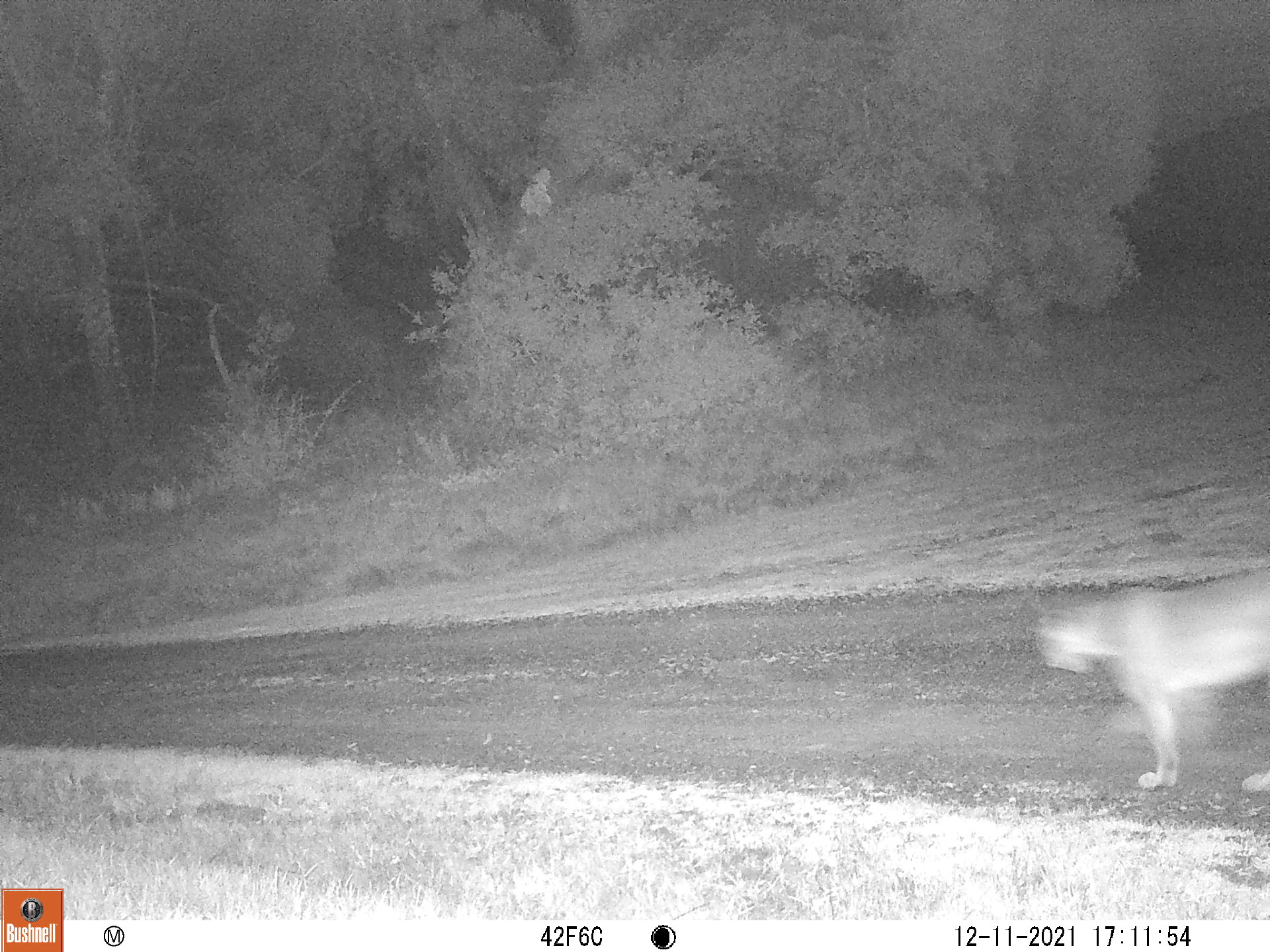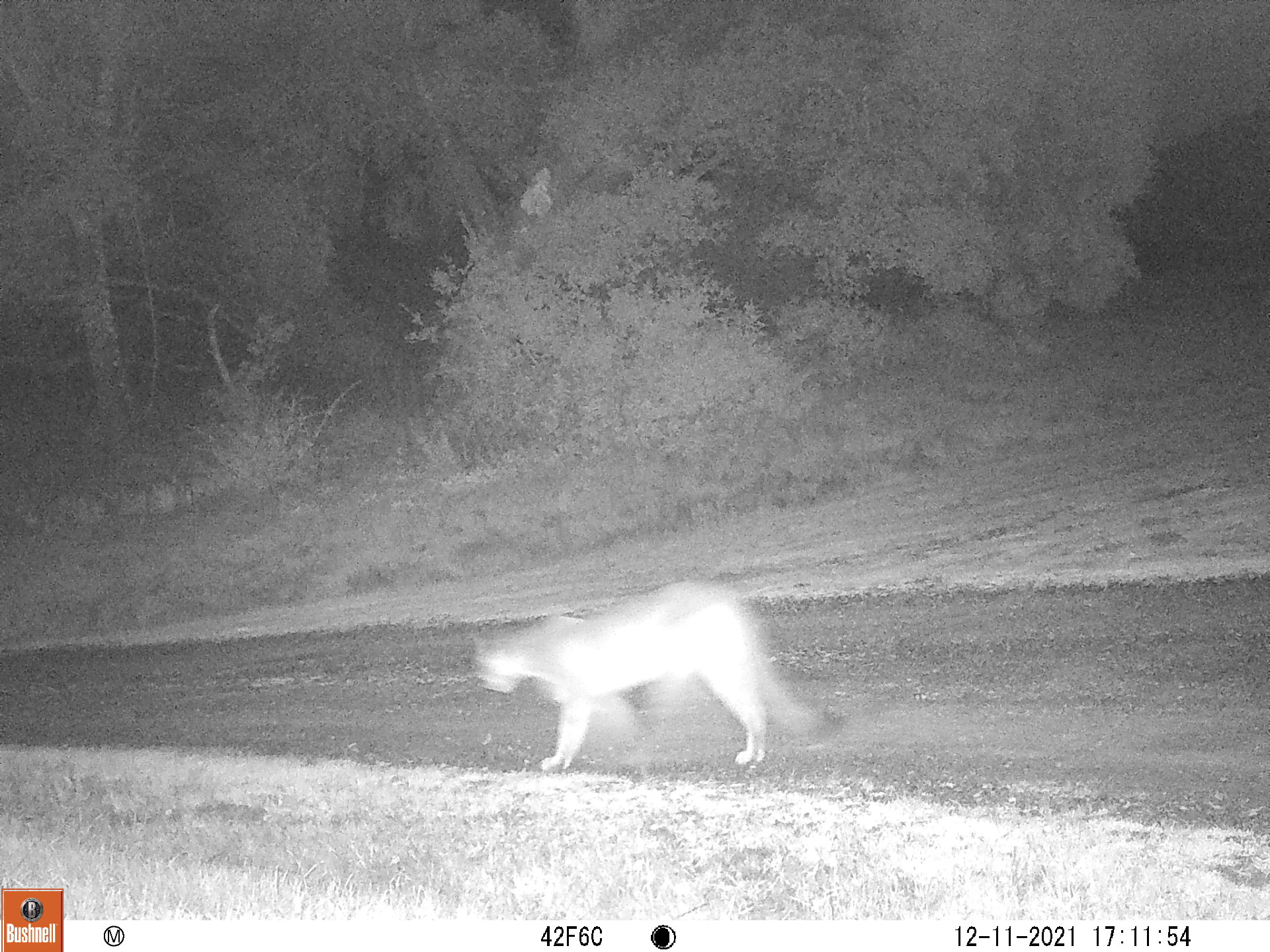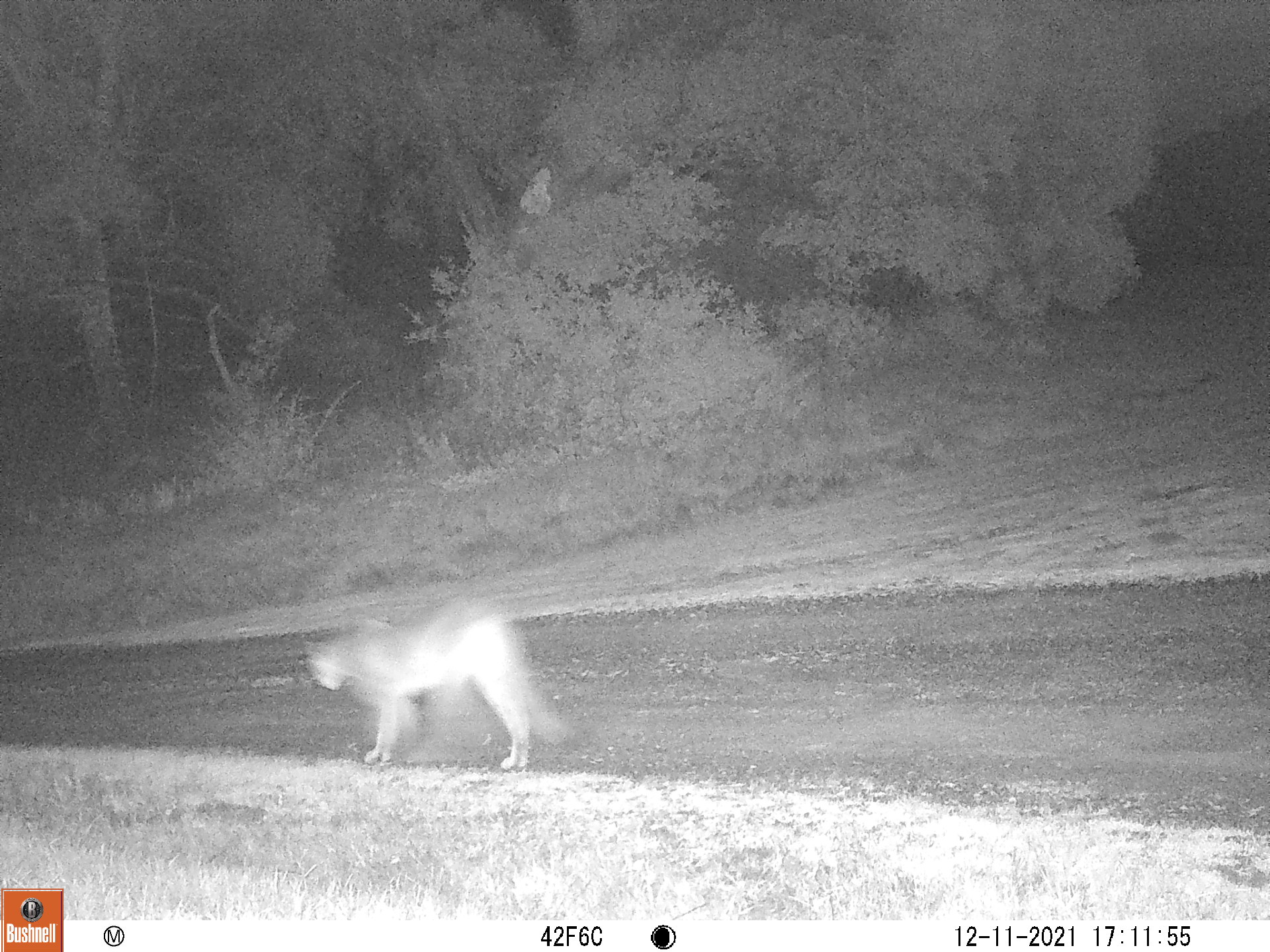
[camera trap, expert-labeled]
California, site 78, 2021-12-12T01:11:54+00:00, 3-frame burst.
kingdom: Animalia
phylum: Chordata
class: Mammalia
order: Carnivora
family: Felidae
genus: Puma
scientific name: Puma concolor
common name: puma